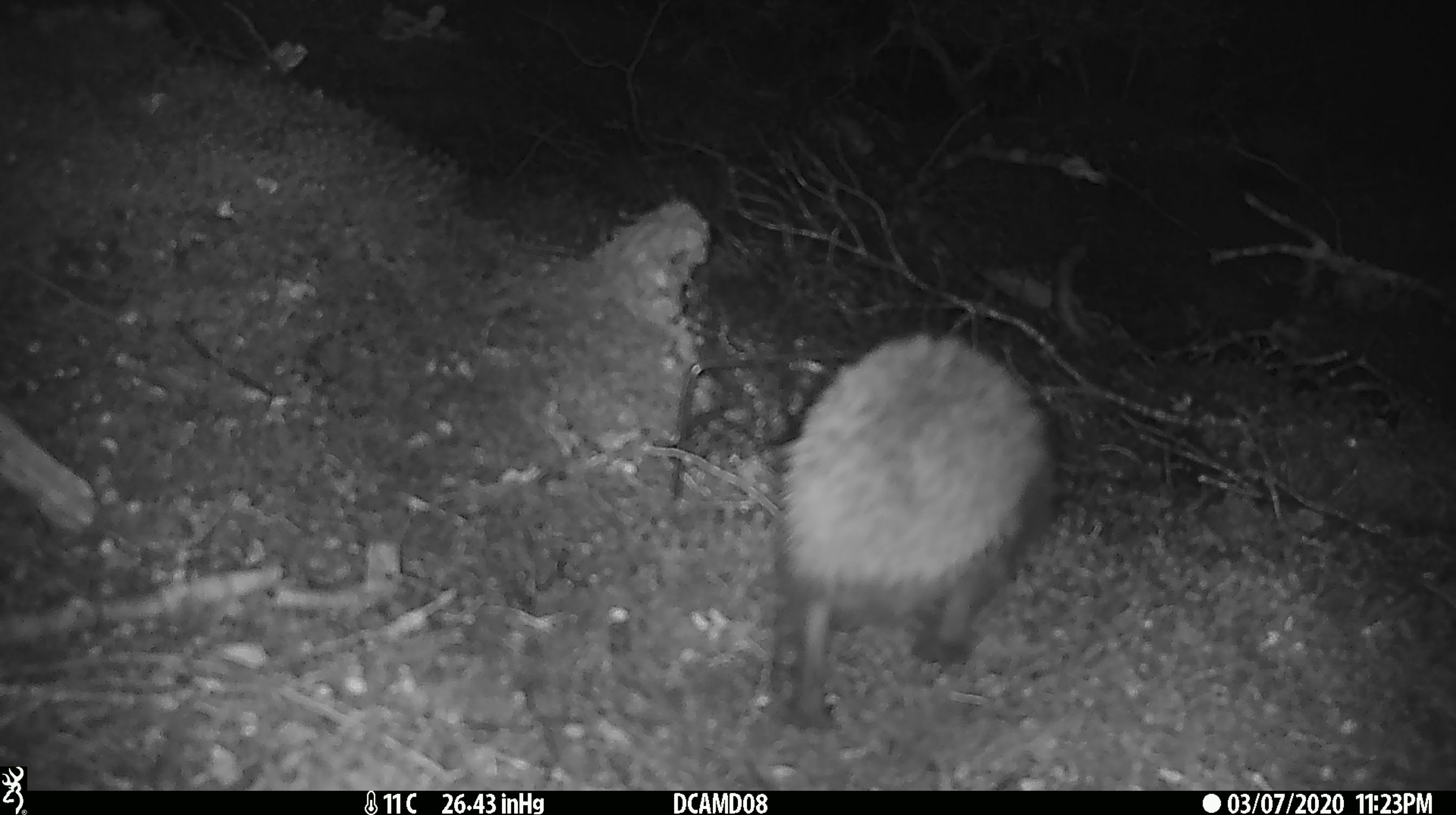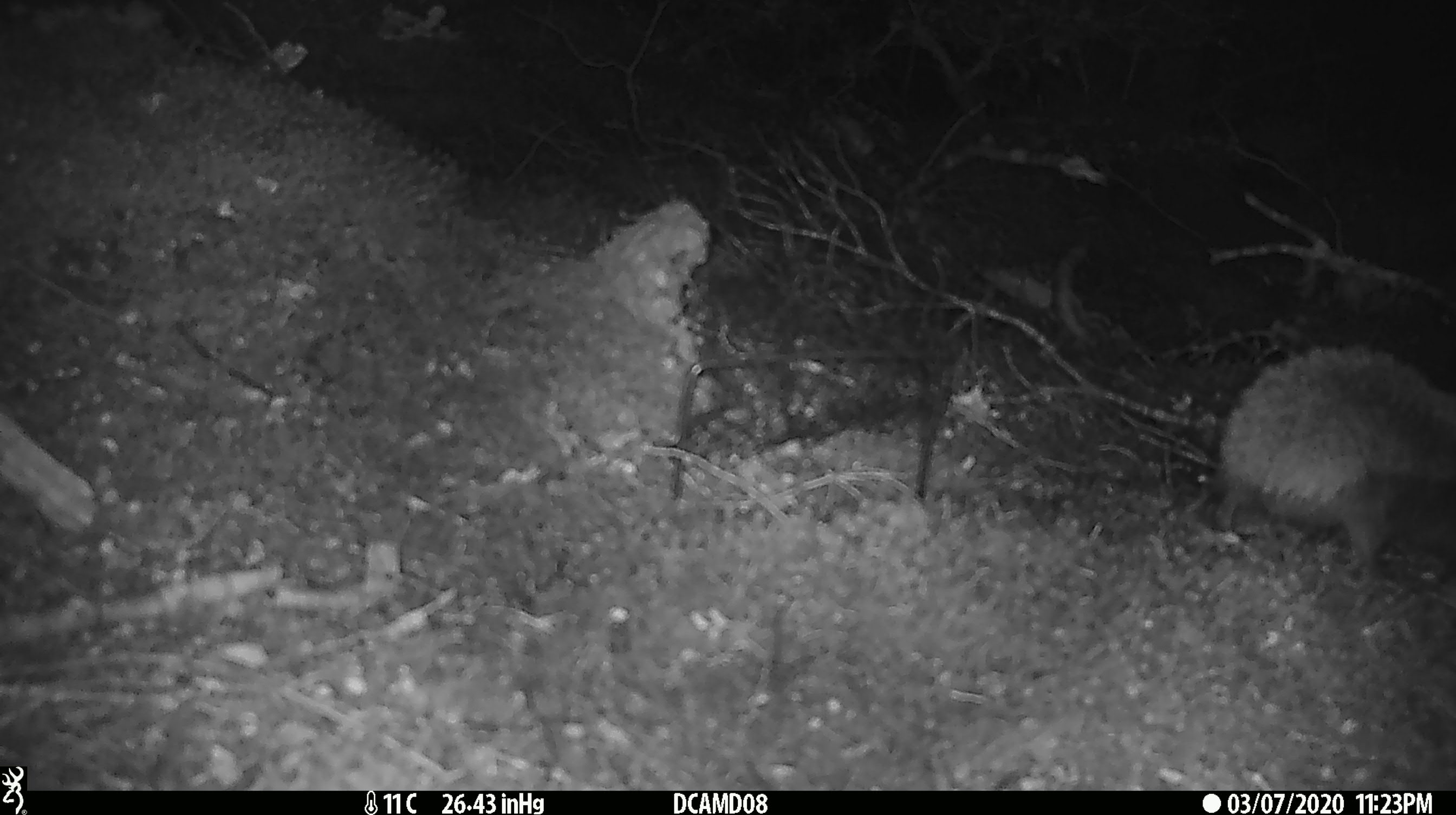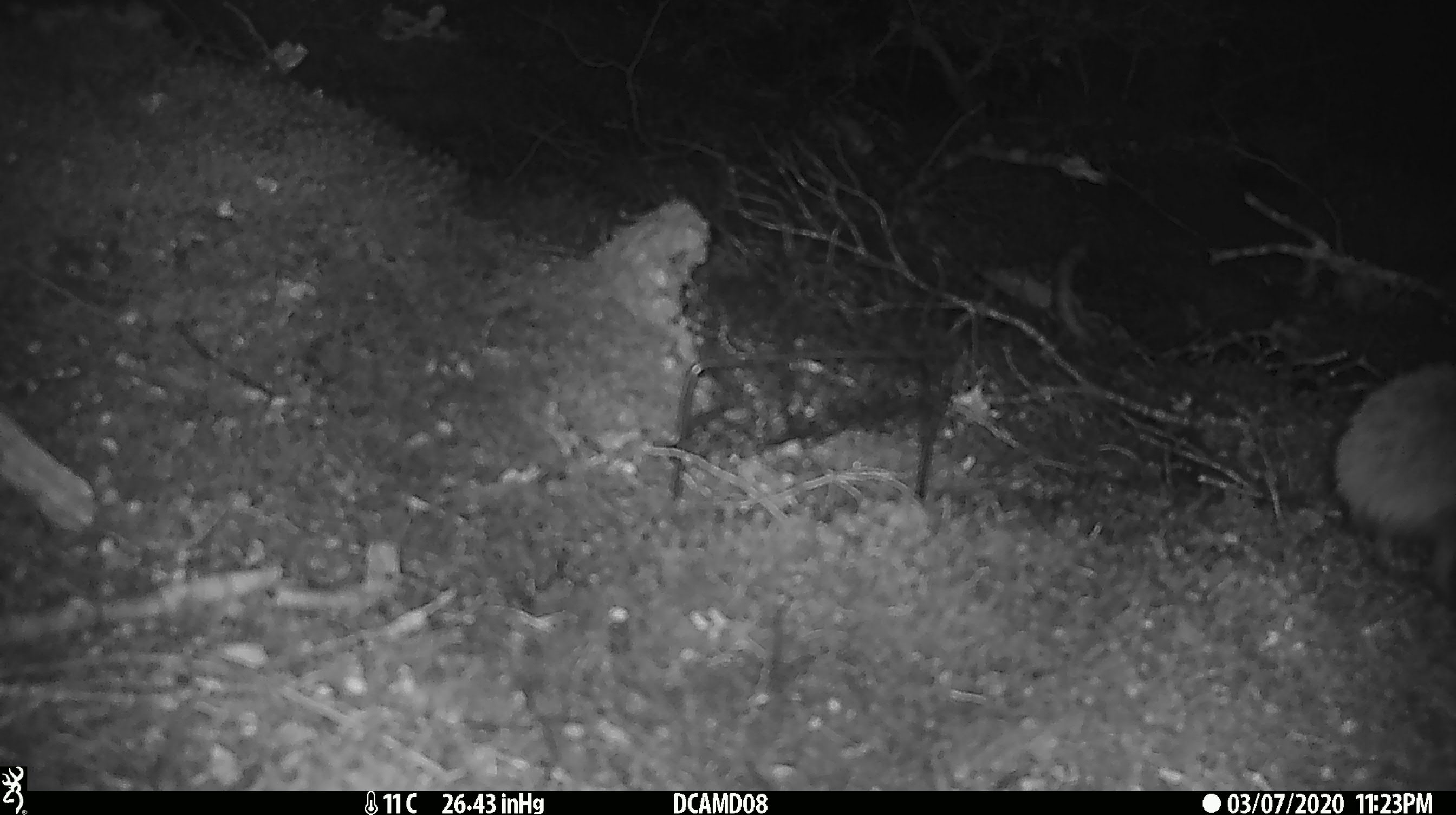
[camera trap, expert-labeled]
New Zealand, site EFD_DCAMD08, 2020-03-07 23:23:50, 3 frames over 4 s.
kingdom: Animalia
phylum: Chordata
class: Mammalia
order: Eulipotyphla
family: Erinaceidae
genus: Erinaceus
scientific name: Erinaceus europaeus europaeus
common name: european hedgehog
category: hedgehog